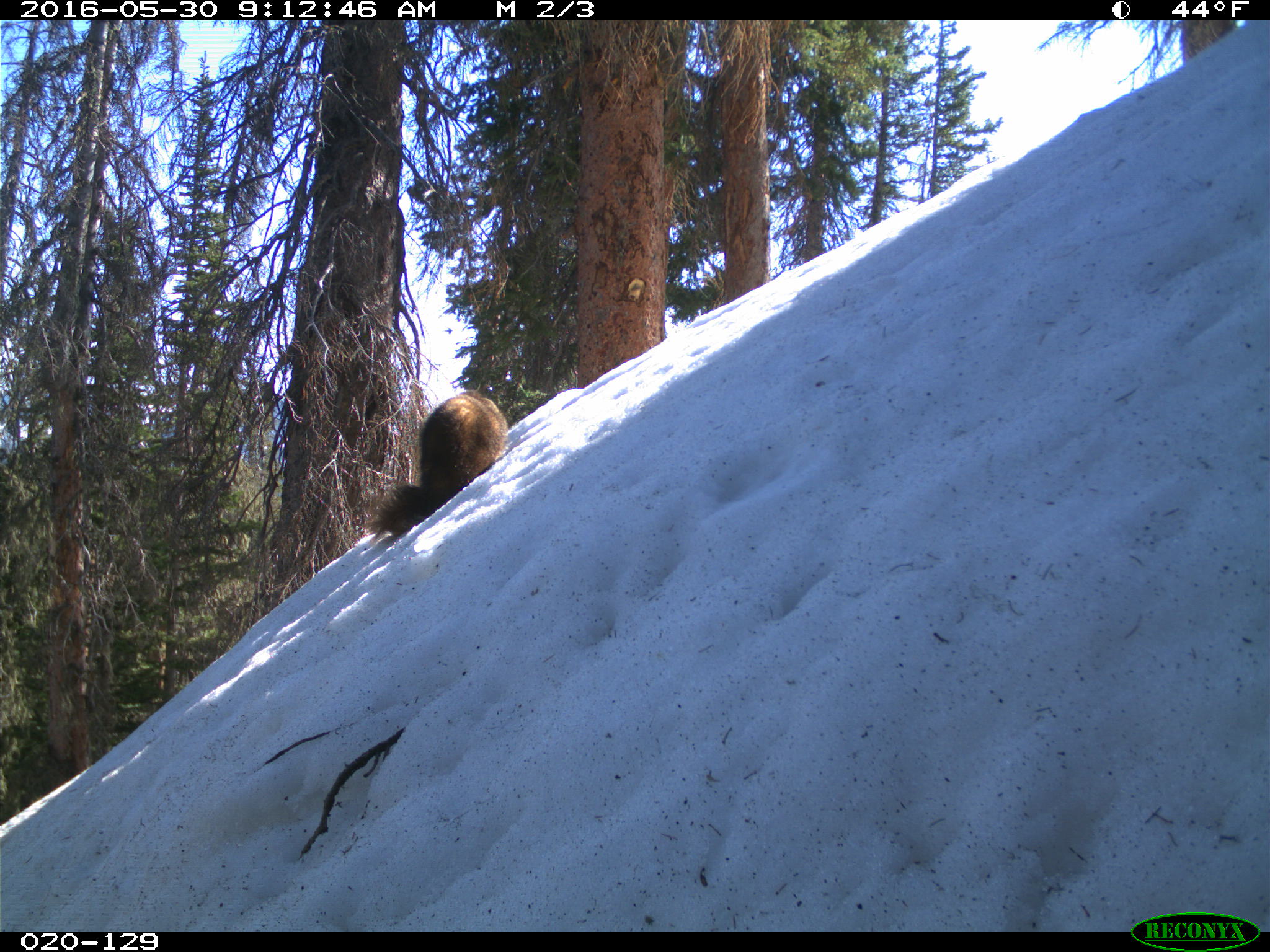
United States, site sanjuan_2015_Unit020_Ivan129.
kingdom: Animalia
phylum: Chordata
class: Mammalia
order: Rodentia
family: Sciuridae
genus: Marmota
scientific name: Marmota flaviventris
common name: yellow-bellied marmot